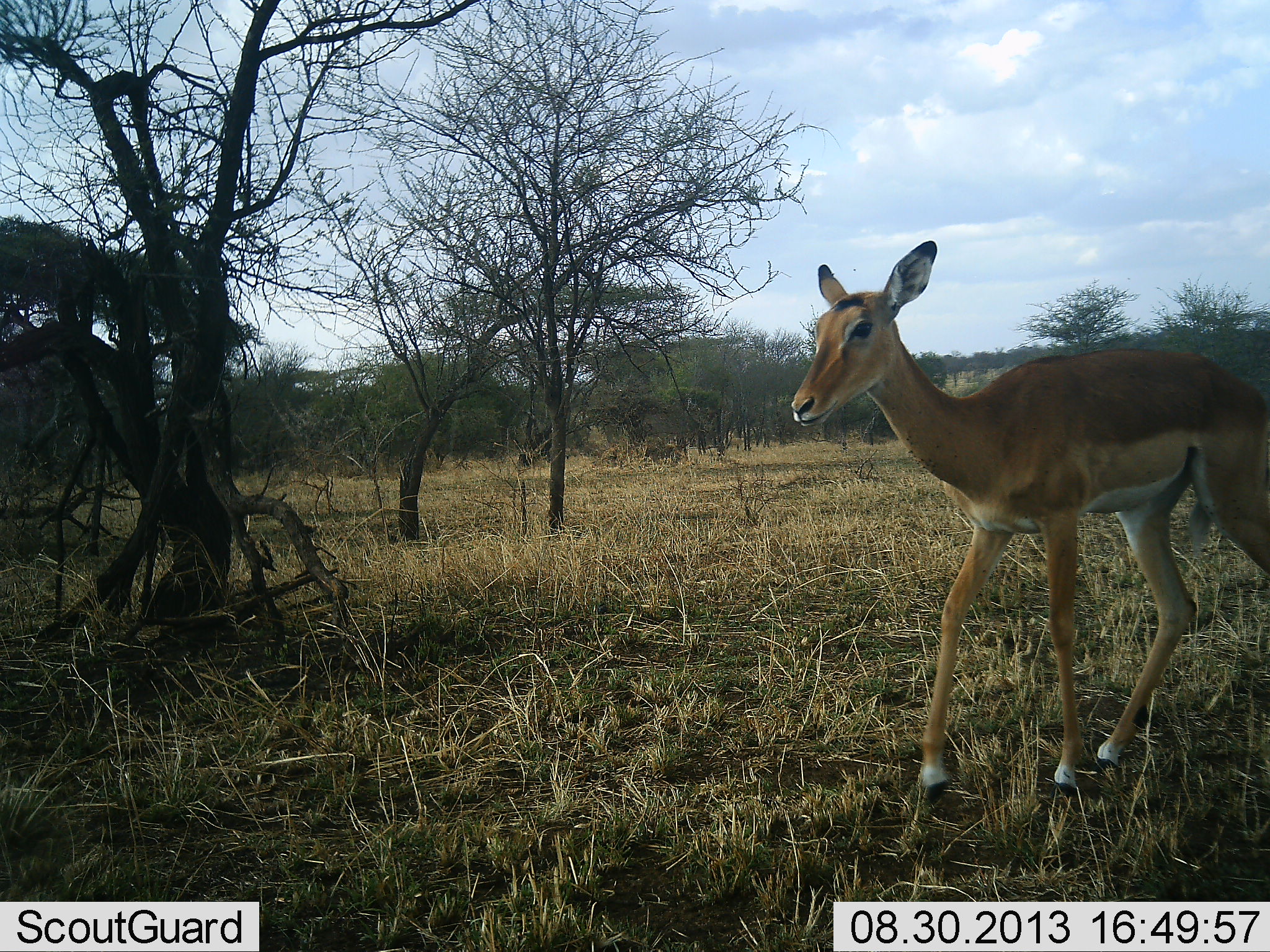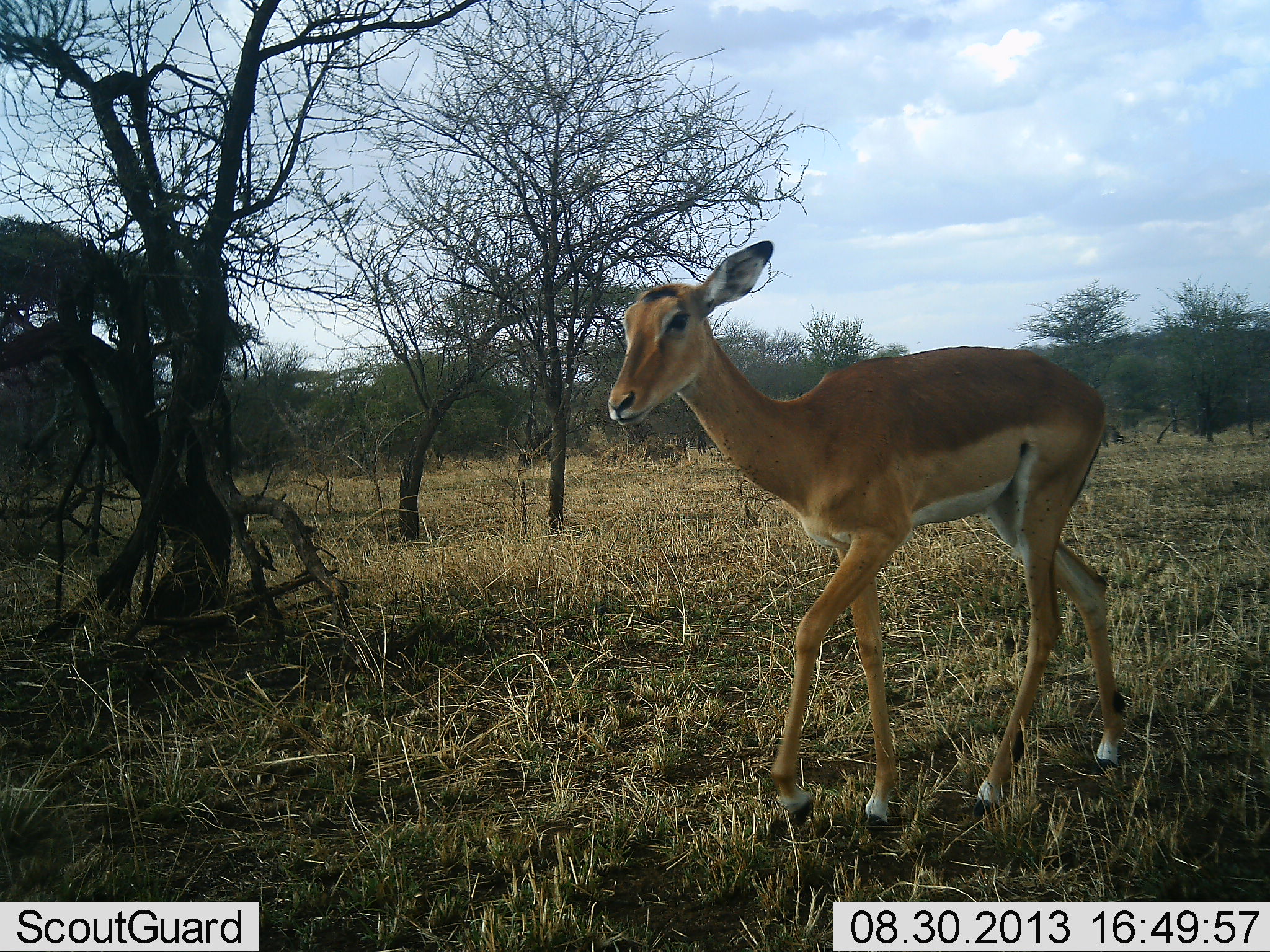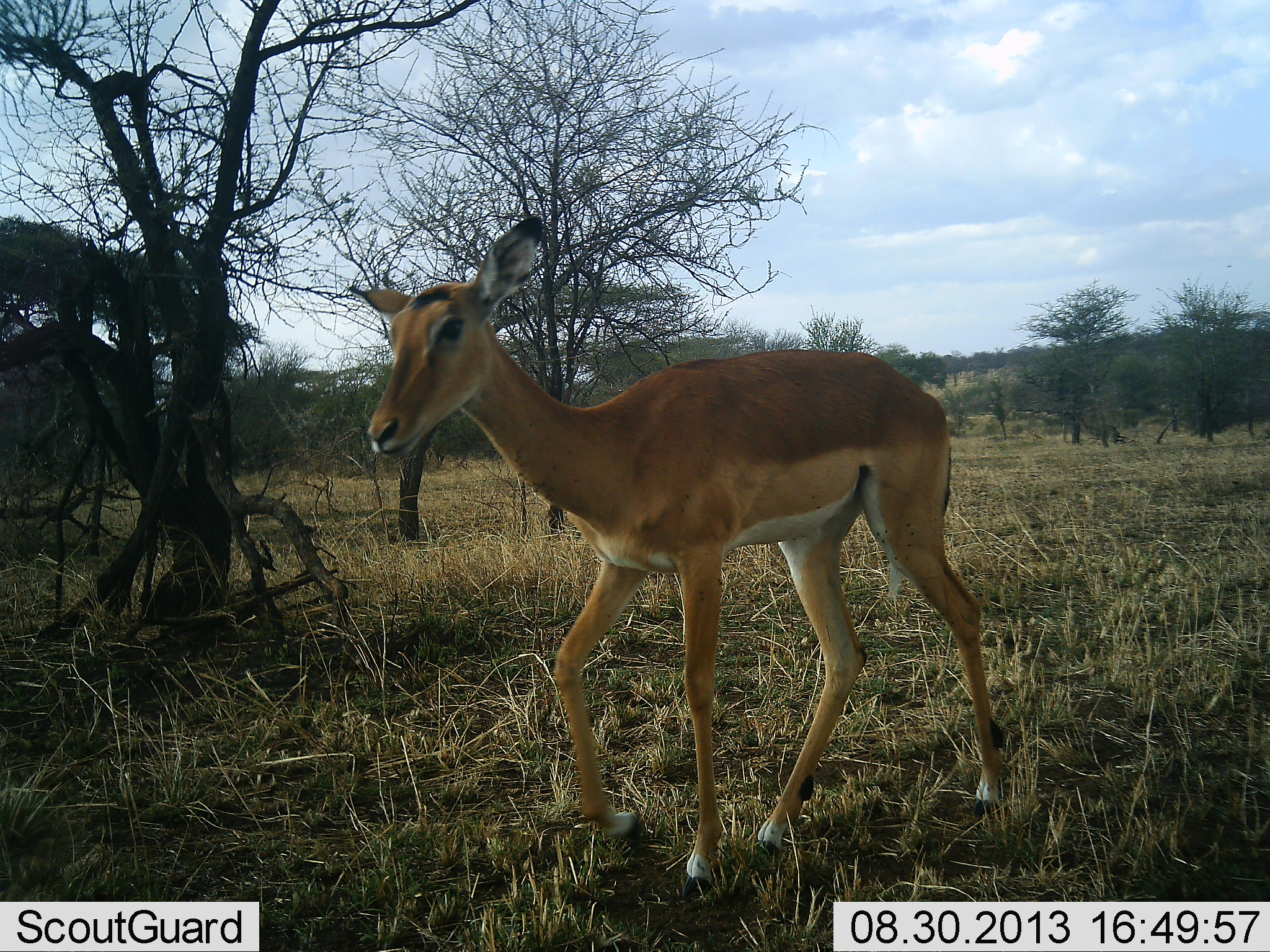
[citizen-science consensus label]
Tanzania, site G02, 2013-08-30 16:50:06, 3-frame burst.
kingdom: Animalia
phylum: Chordata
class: Mammalia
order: Artiodactyla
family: Bovidae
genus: Aepyceros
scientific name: Aepyceros melampus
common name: impala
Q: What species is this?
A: Impala (Aepyceros melampus).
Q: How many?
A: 1.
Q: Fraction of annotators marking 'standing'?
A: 0%.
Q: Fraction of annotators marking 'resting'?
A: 0%.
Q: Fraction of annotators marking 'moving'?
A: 100%.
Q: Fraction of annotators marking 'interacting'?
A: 0%.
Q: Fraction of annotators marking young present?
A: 0%.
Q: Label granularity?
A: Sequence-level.